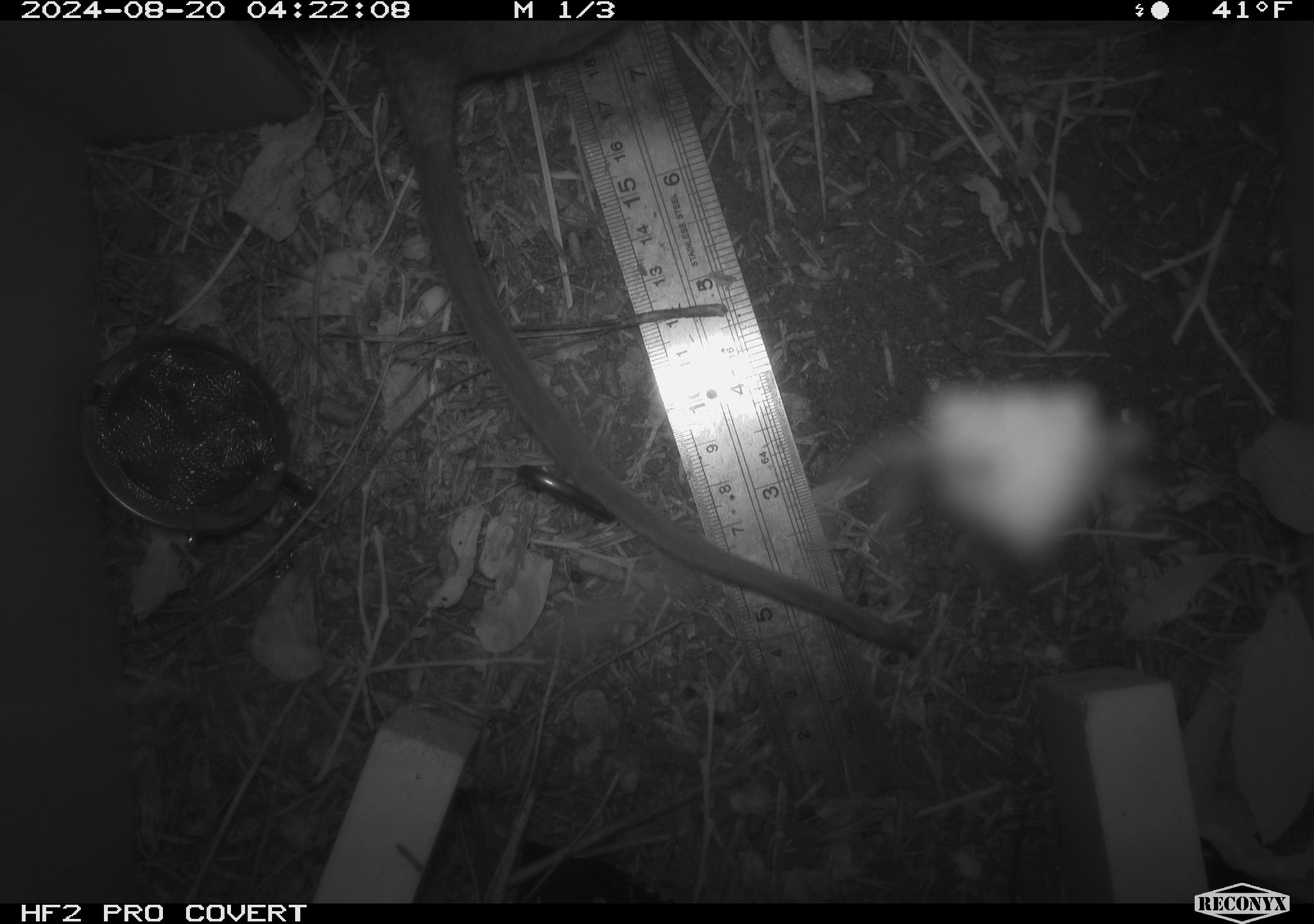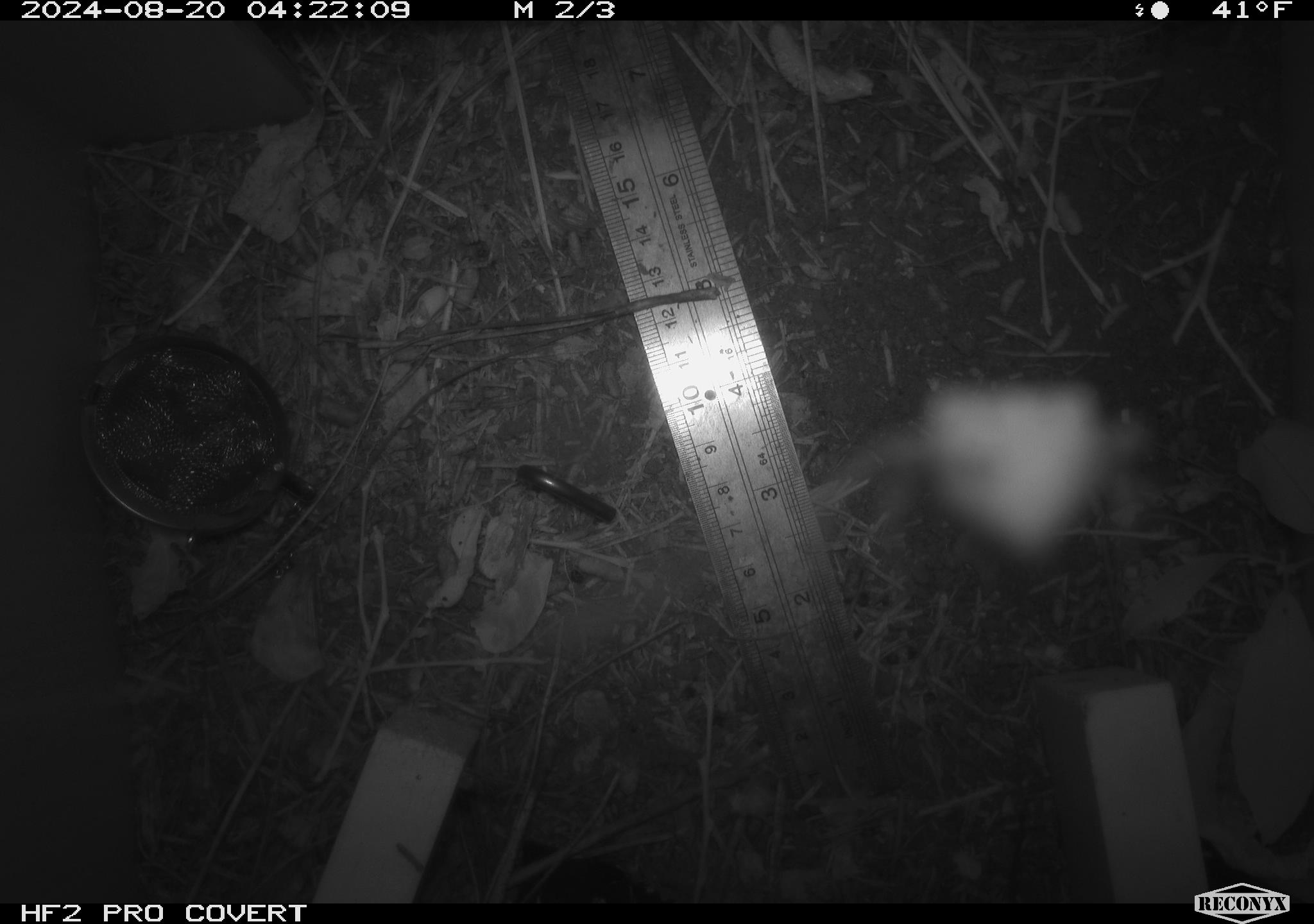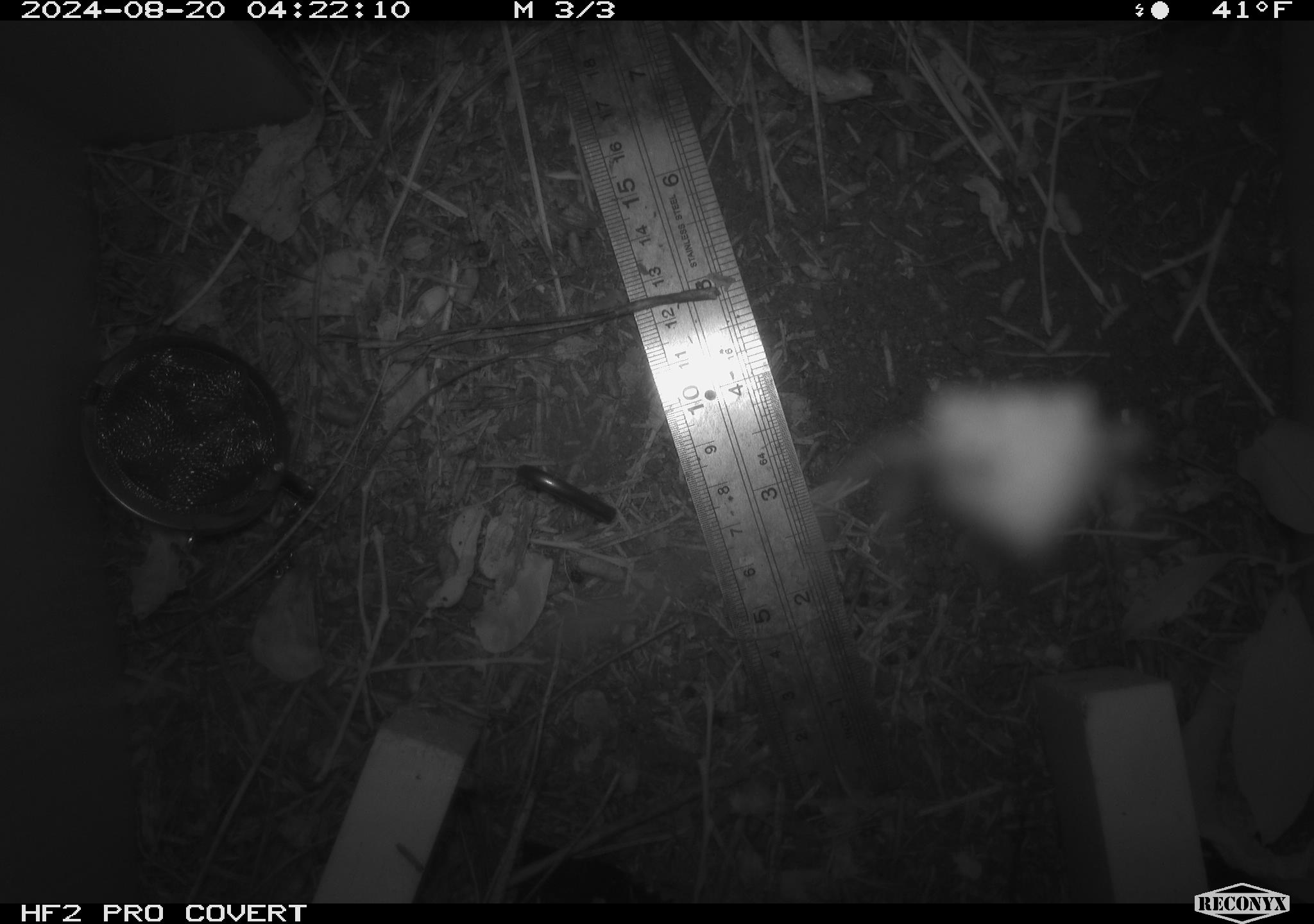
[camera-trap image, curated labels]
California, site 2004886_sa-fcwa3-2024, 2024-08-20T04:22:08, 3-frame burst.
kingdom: Animalia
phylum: Chordata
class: Mammalia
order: Rodentia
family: Cricetidae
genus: Neotoma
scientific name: Neotoma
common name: pack rat or woodrat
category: neotoma species